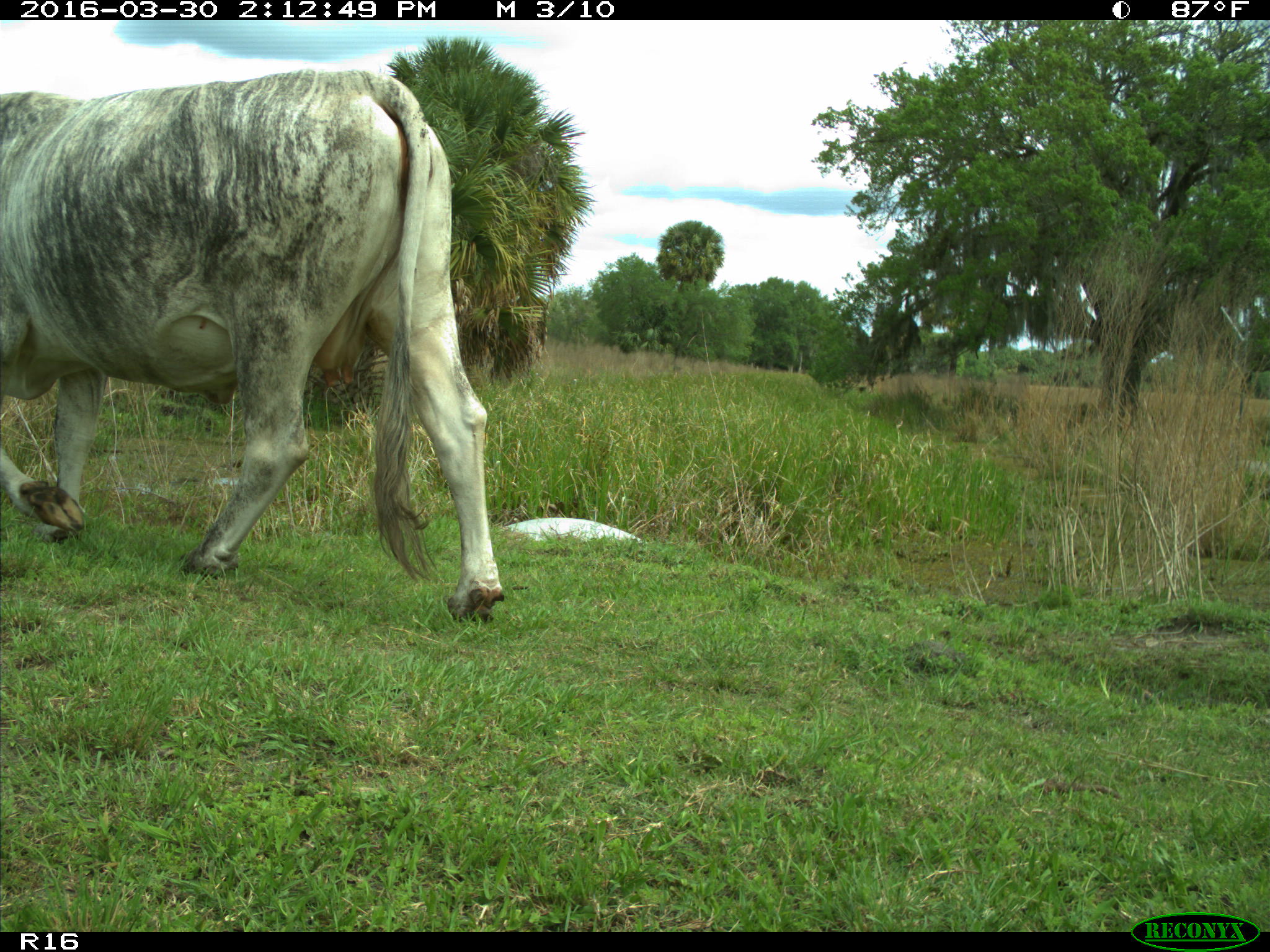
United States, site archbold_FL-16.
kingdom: Animalia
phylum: Chordata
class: Mammalia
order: Artiodactyla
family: Bovidae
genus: Bos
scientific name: Bos taurus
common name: domestic cow